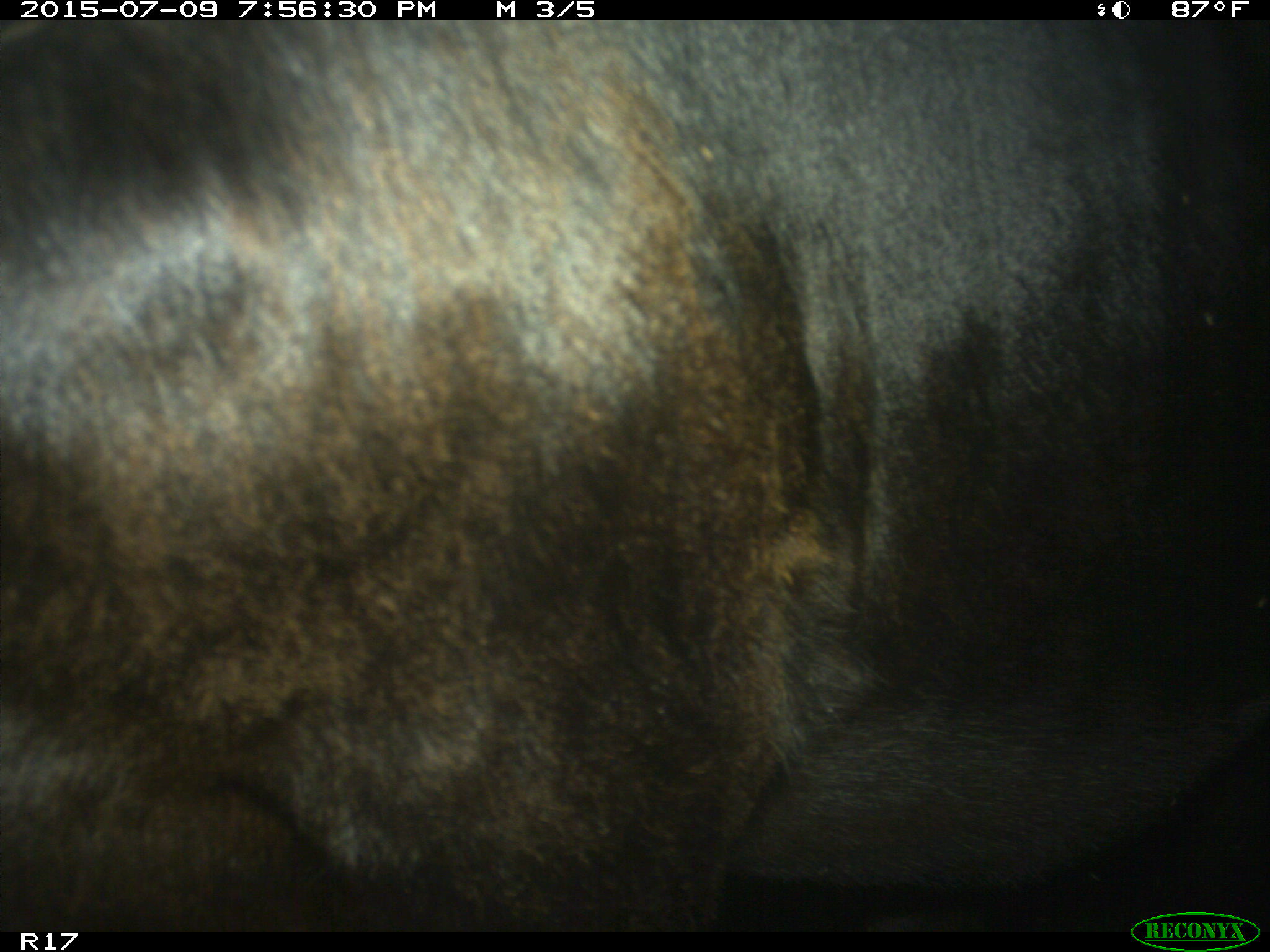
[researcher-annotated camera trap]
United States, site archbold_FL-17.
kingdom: Animalia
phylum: Chordata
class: Mammalia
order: Artiodactyla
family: Bovidae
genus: Bos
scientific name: Bos taurus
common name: domestic cow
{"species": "Bos taurus (domestic cow)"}